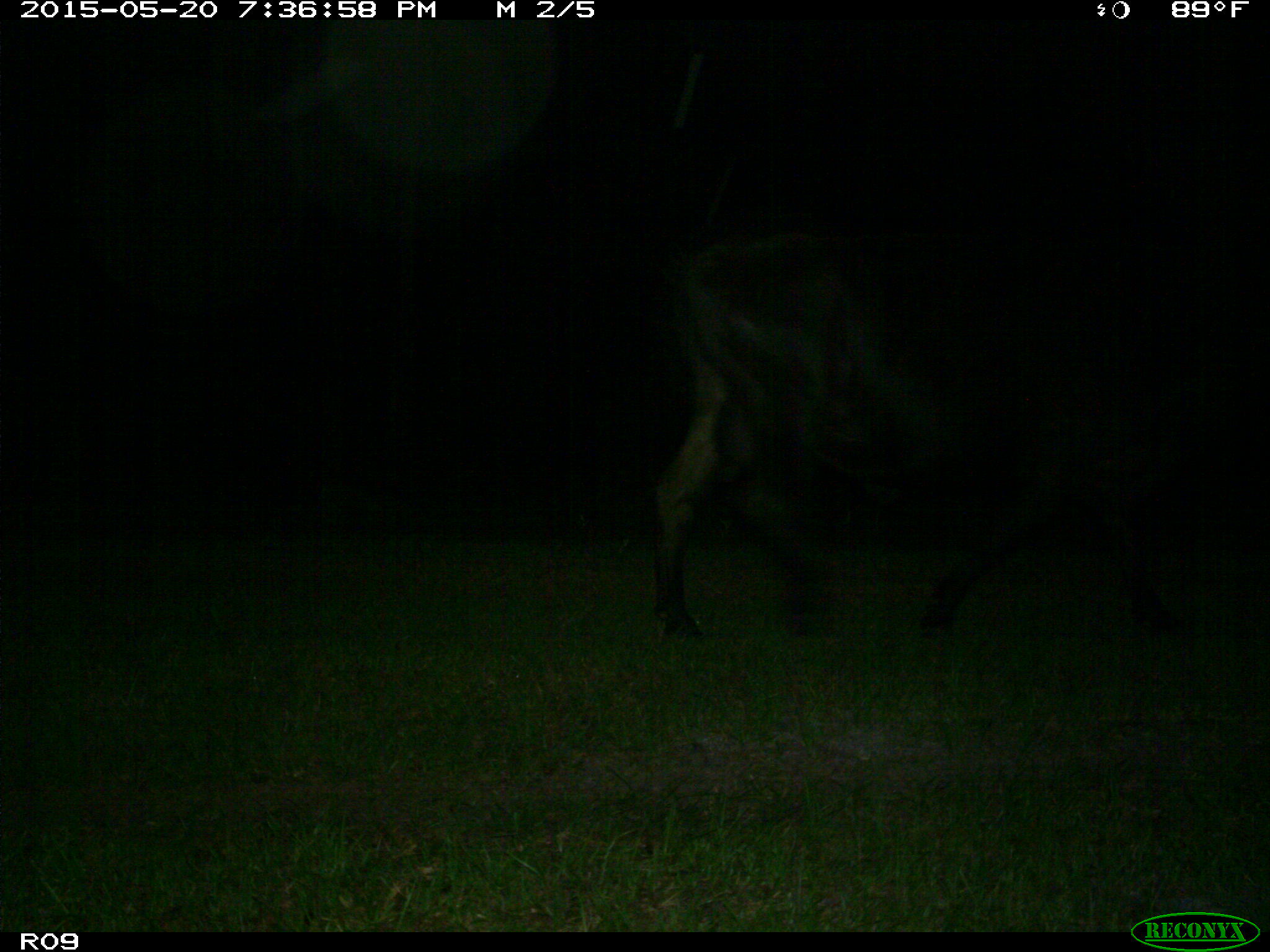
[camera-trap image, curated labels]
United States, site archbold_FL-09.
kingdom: Animalia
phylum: Chordata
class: Mammalia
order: Artiodactyla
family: Bovidae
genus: Bos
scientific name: Bos taurus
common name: domestic cow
Bos taurus (domestic cow).